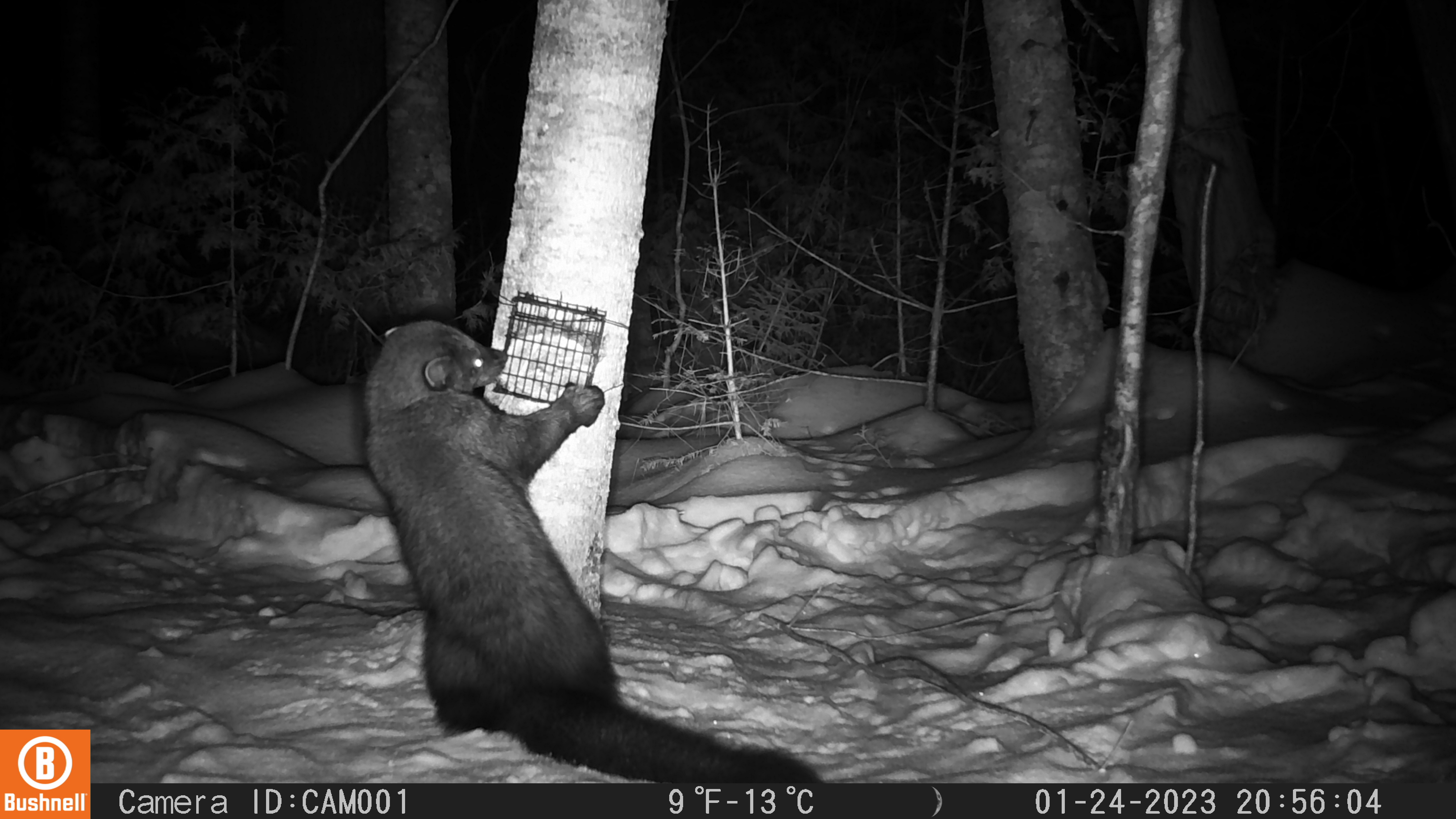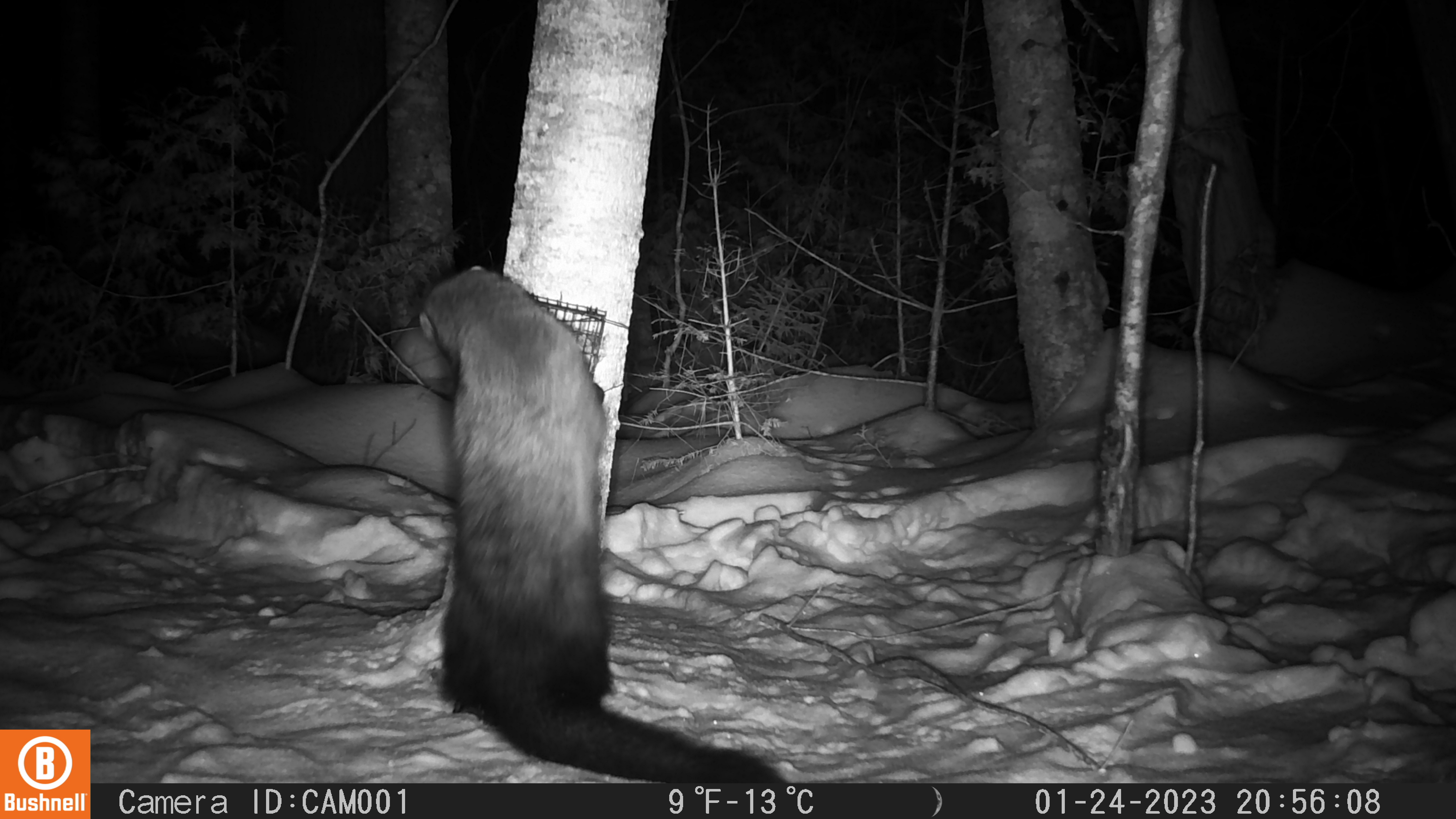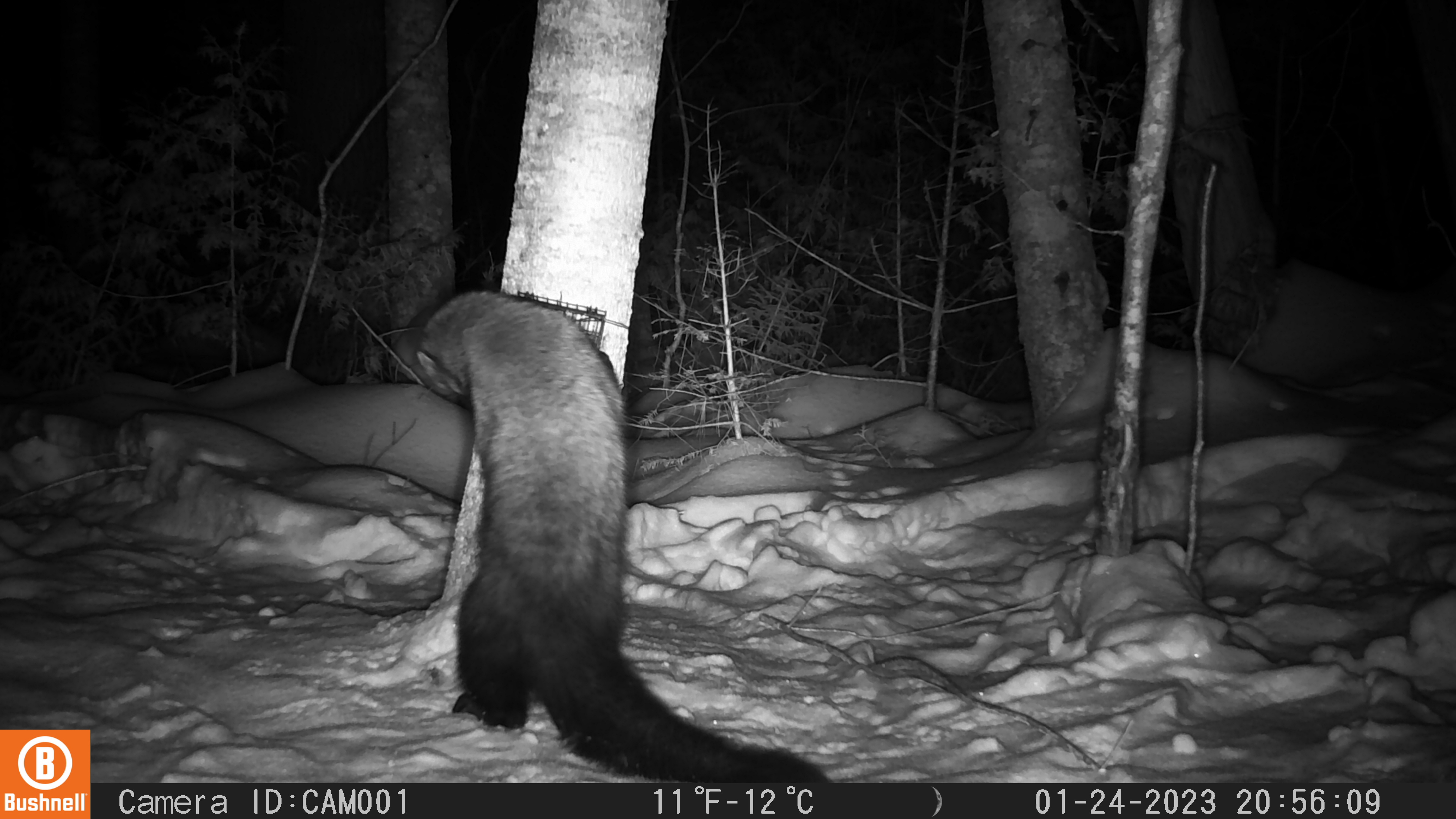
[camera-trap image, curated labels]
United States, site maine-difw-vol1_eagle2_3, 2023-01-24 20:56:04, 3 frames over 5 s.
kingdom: Animalia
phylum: Chordata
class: Mammalia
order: Carnivora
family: Mustelidae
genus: Pekania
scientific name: Pekania pennanti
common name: fisher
Fisher (Pekania pennanti).